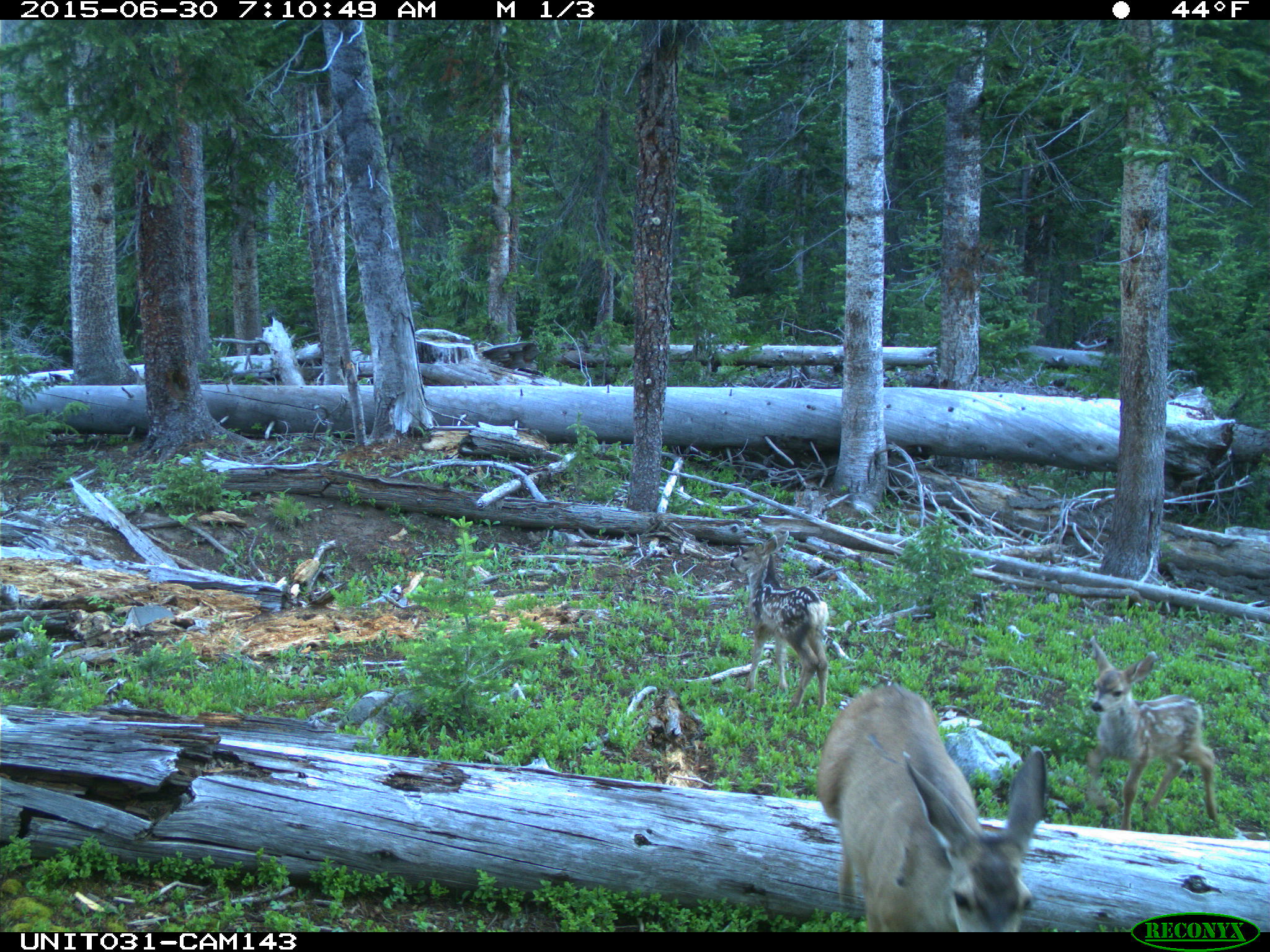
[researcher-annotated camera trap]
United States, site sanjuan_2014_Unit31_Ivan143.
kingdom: Animalia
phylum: Chordata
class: Mammalia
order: Artiodactyla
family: Cervidae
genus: Odocoileus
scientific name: Odocoileus hemionus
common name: mule deer